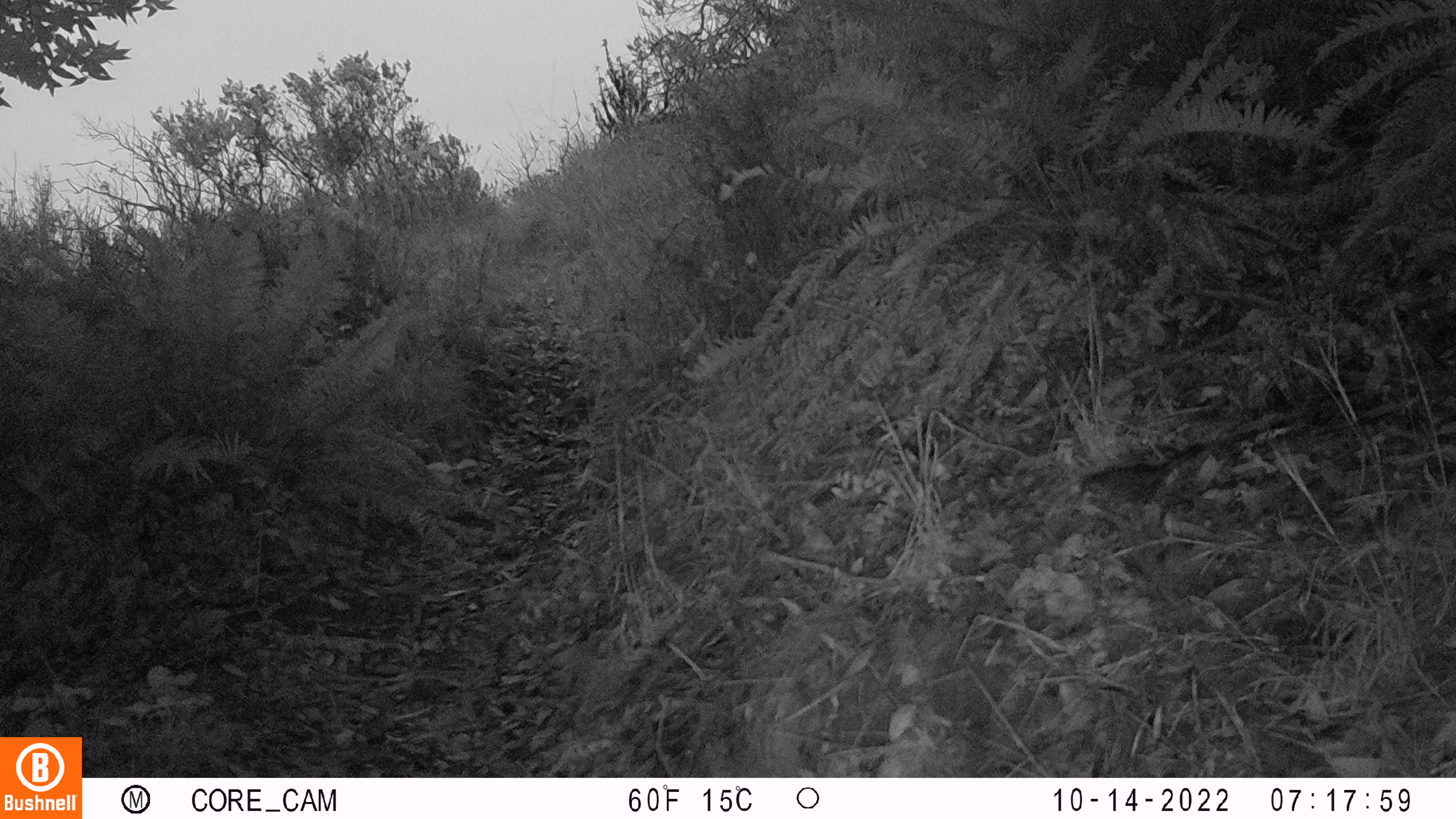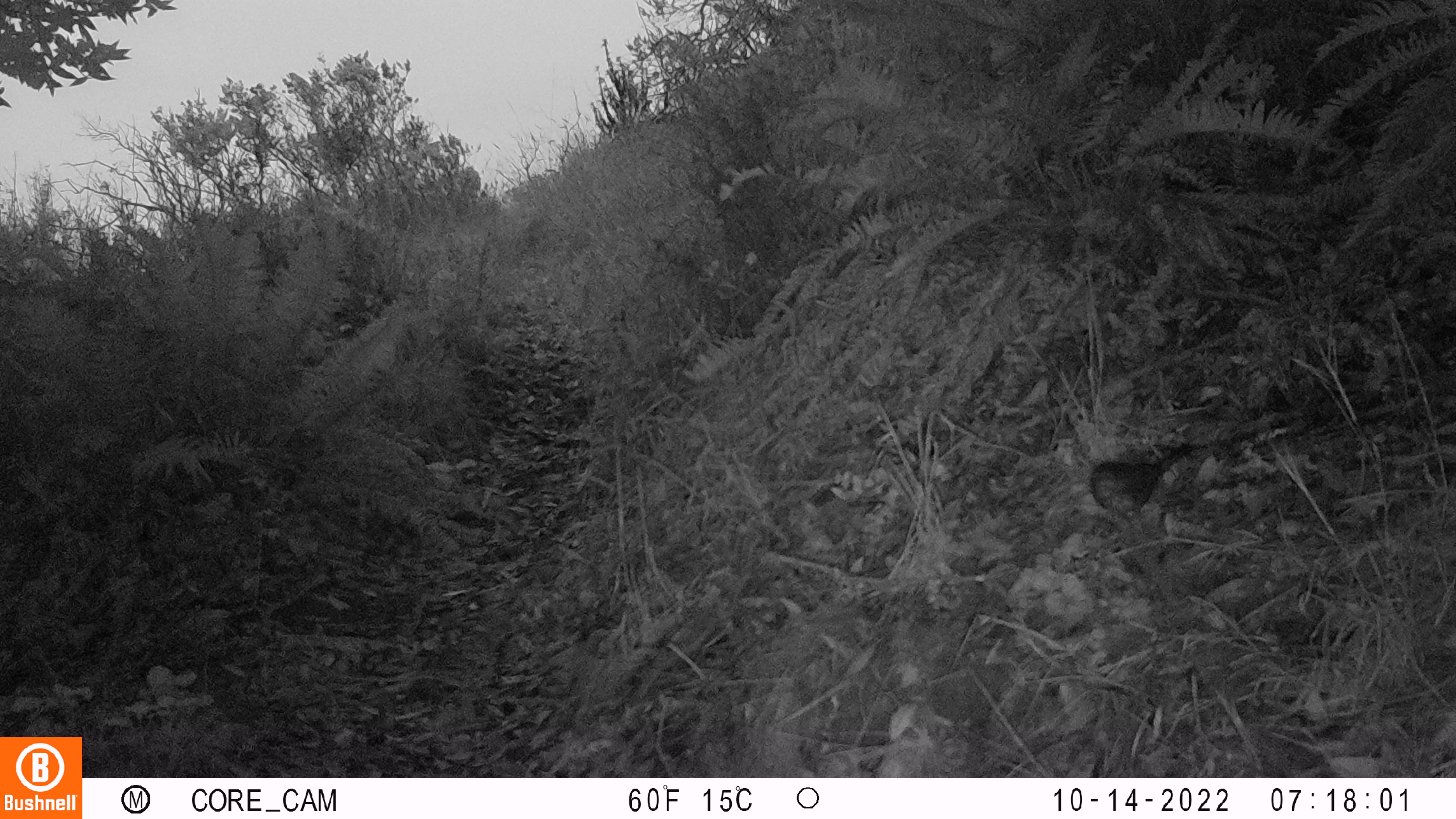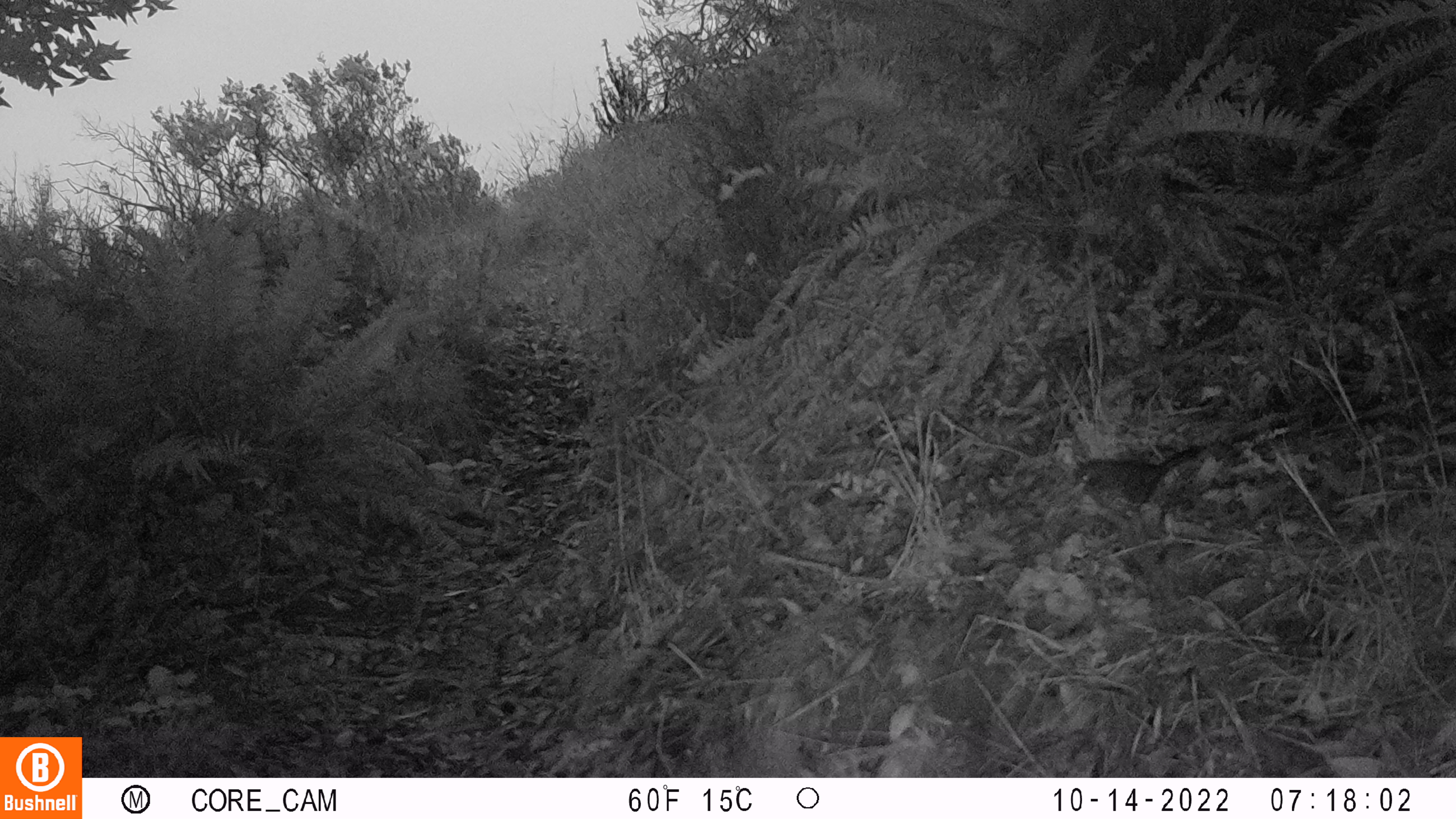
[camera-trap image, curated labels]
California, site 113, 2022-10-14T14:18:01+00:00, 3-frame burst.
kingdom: Animalia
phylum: Chordata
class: Aves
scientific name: Aves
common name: bird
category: unknown bird